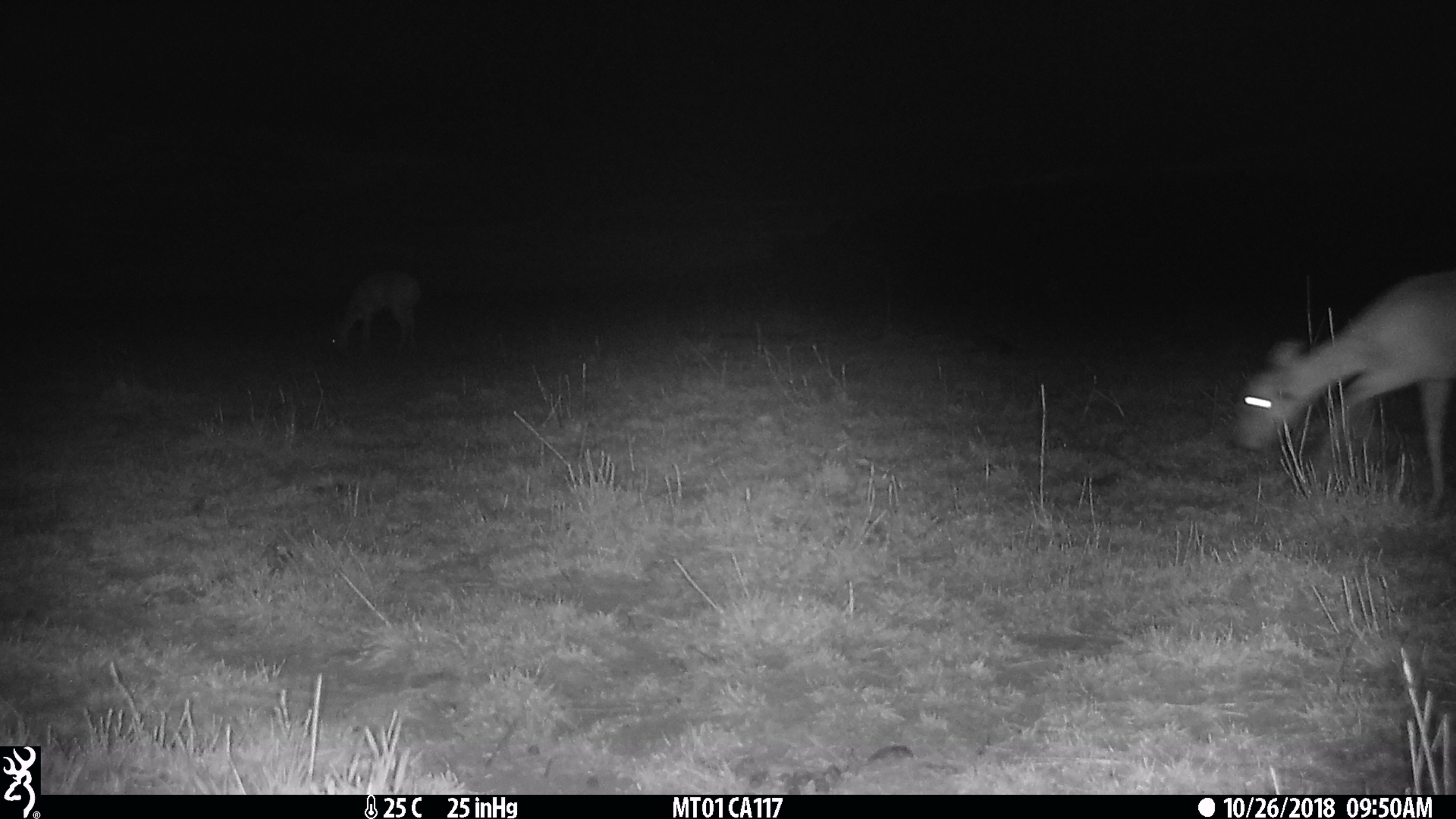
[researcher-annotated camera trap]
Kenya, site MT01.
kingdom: Animalia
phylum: Chordata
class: Mammalia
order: Artiodactyla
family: Bovidae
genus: Ourebia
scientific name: Ourebia ourebi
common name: oribi